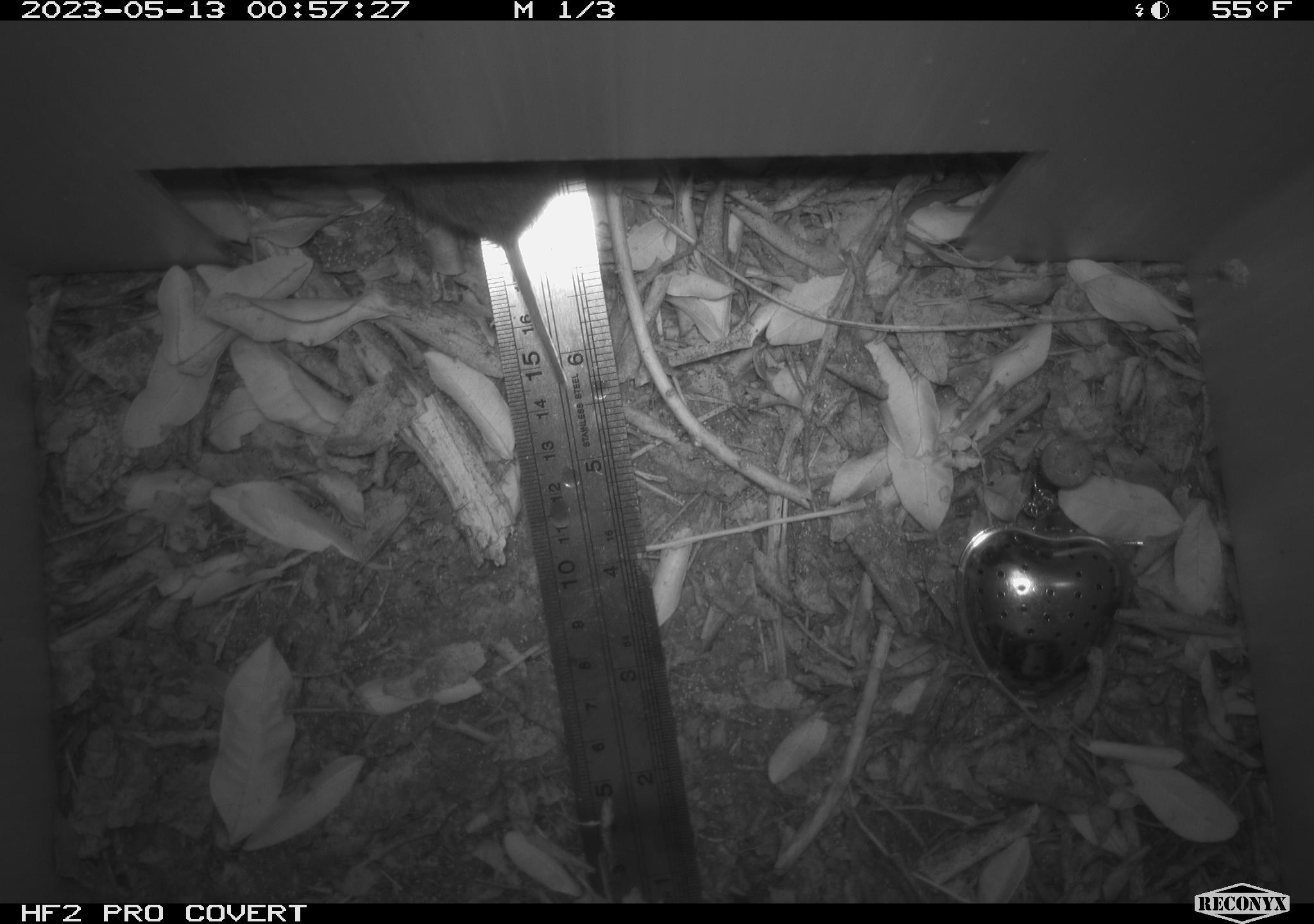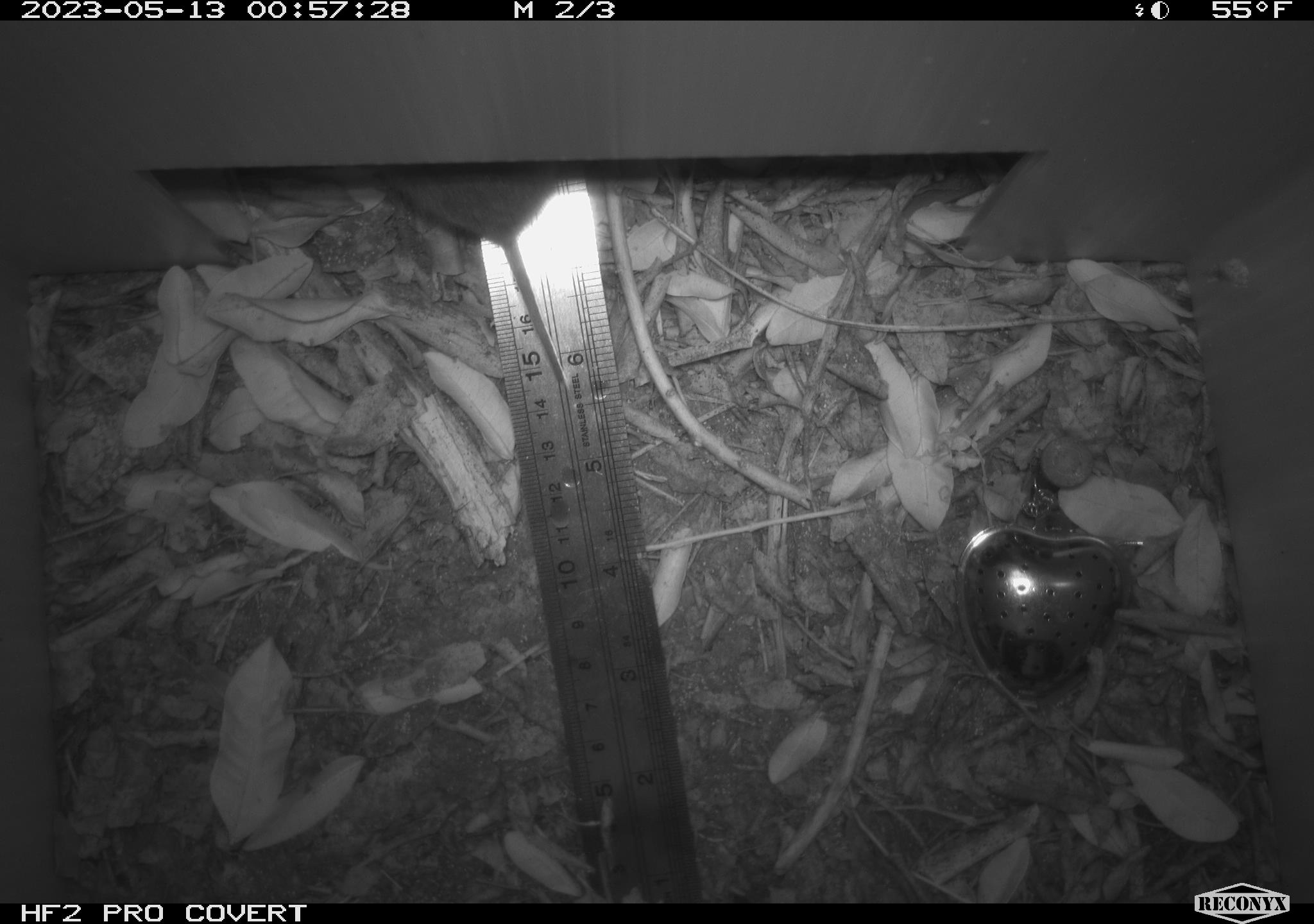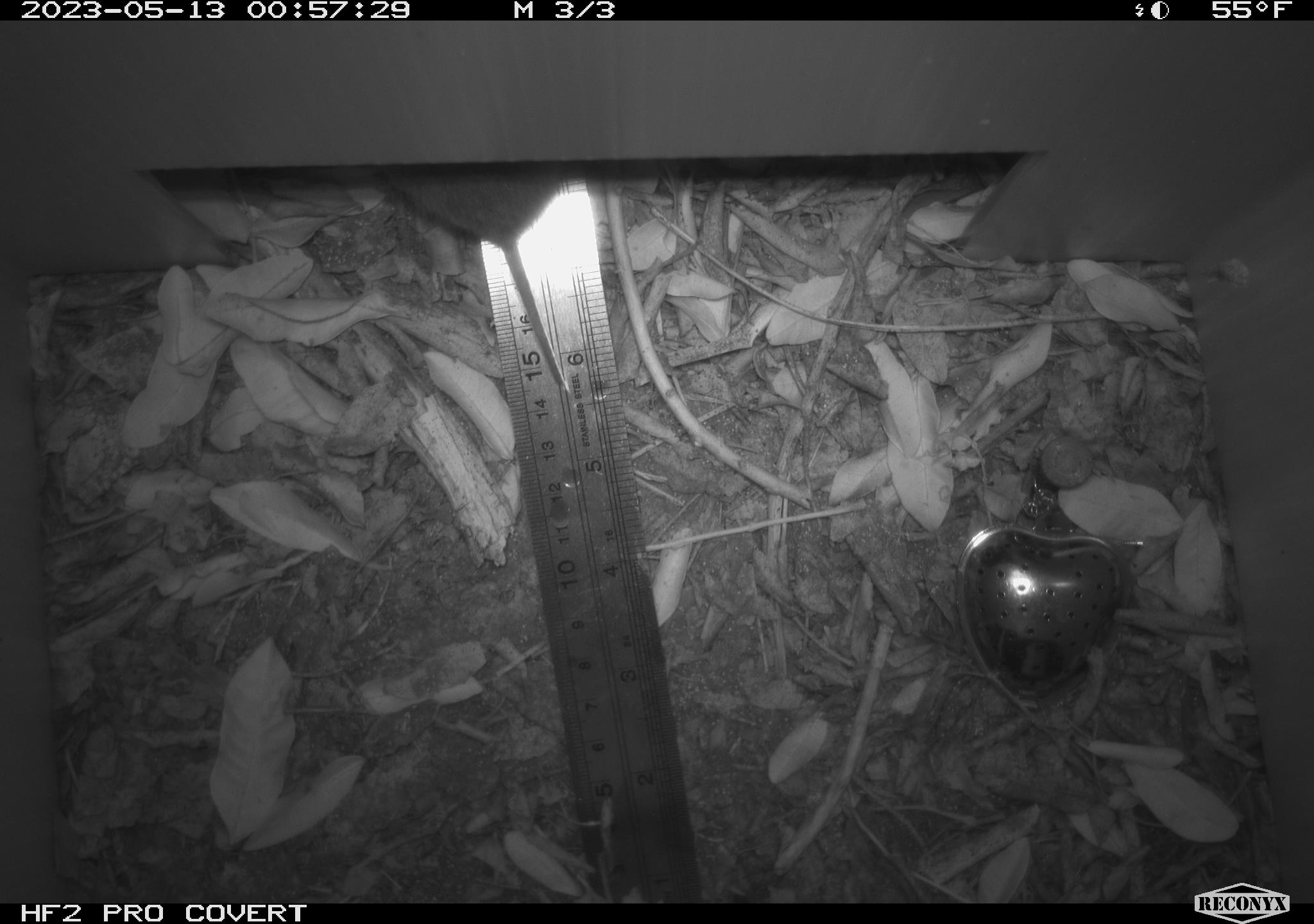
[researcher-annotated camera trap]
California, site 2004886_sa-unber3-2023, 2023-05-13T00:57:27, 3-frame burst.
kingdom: Animalia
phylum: Chordata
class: Mammalia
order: Rodentia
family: Cricetidae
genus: Microtus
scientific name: Microtus californicus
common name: california vole